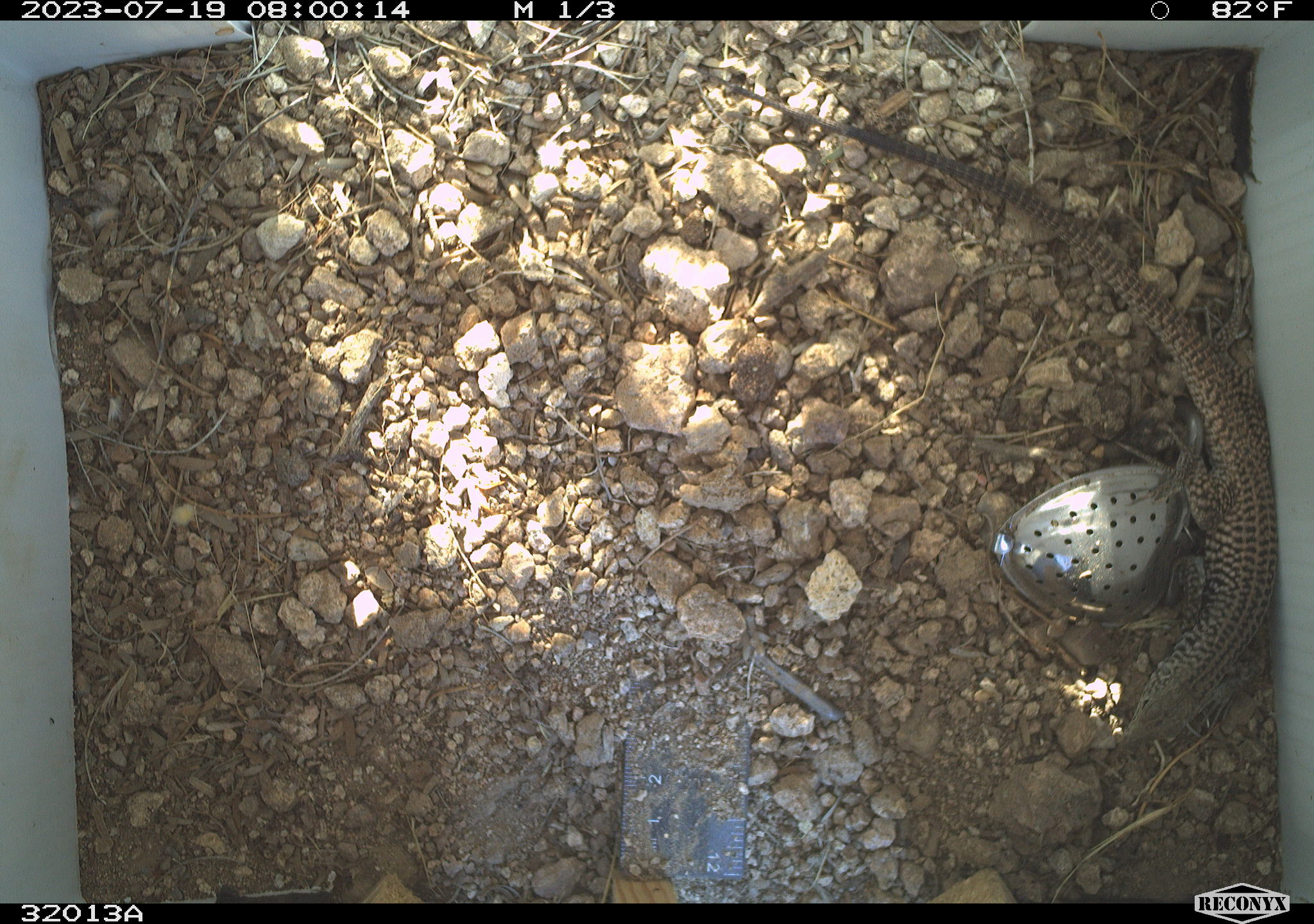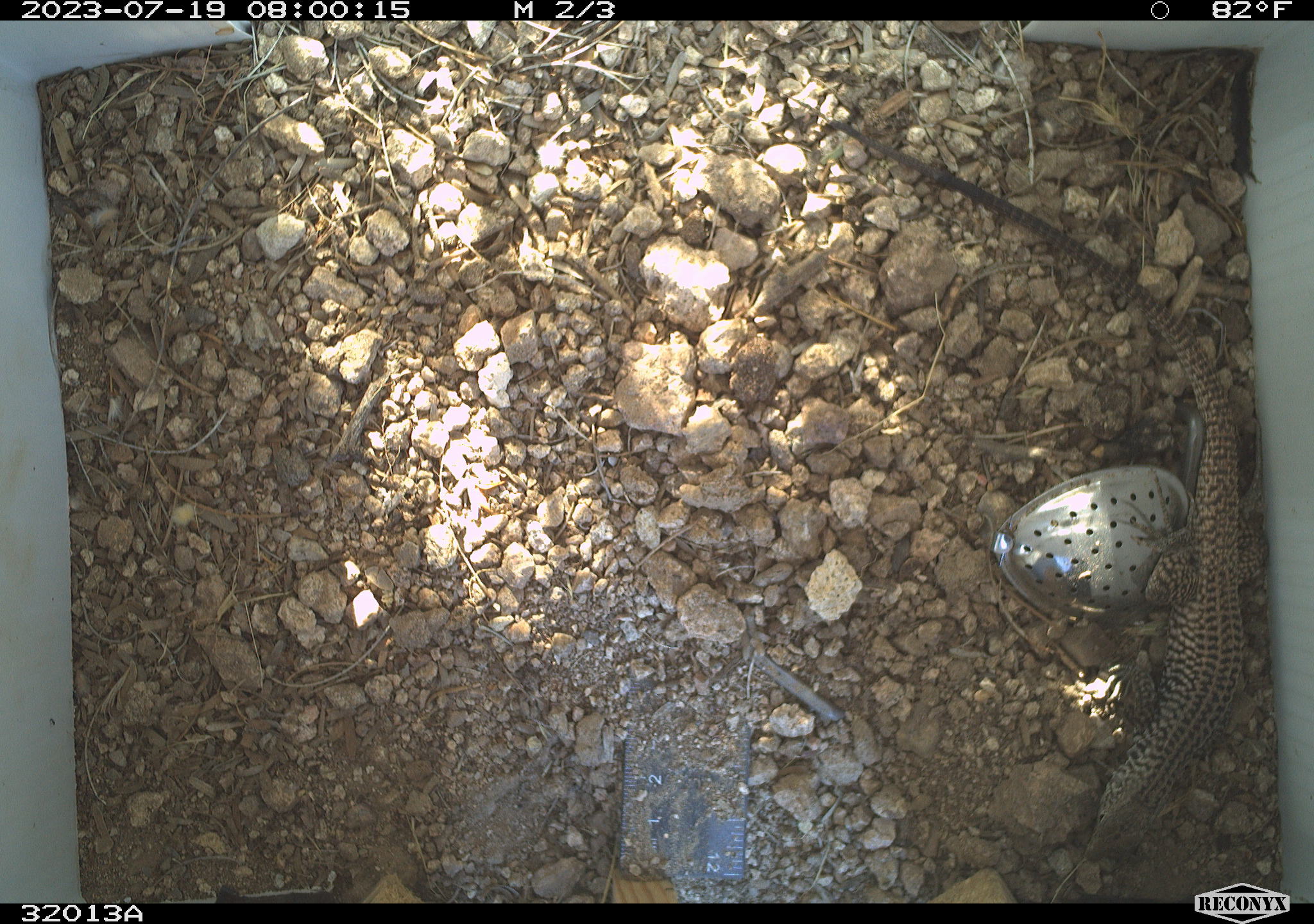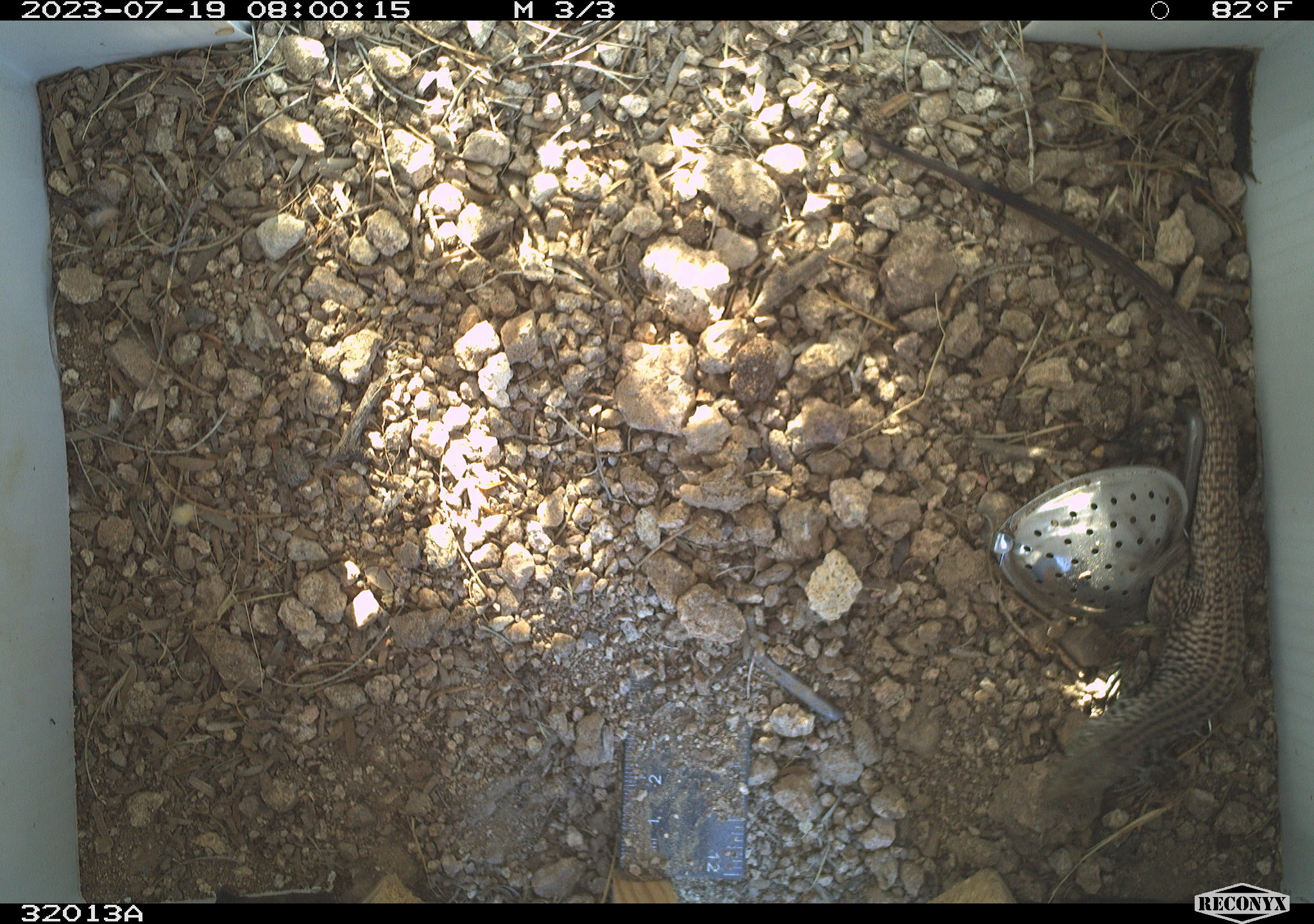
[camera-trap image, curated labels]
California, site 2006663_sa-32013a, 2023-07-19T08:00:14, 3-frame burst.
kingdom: Animalia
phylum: Chordata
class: Reptilia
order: Squamata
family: Teiidae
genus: Aspidoscelis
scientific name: Aspidoscelis tigris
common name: western whiptail